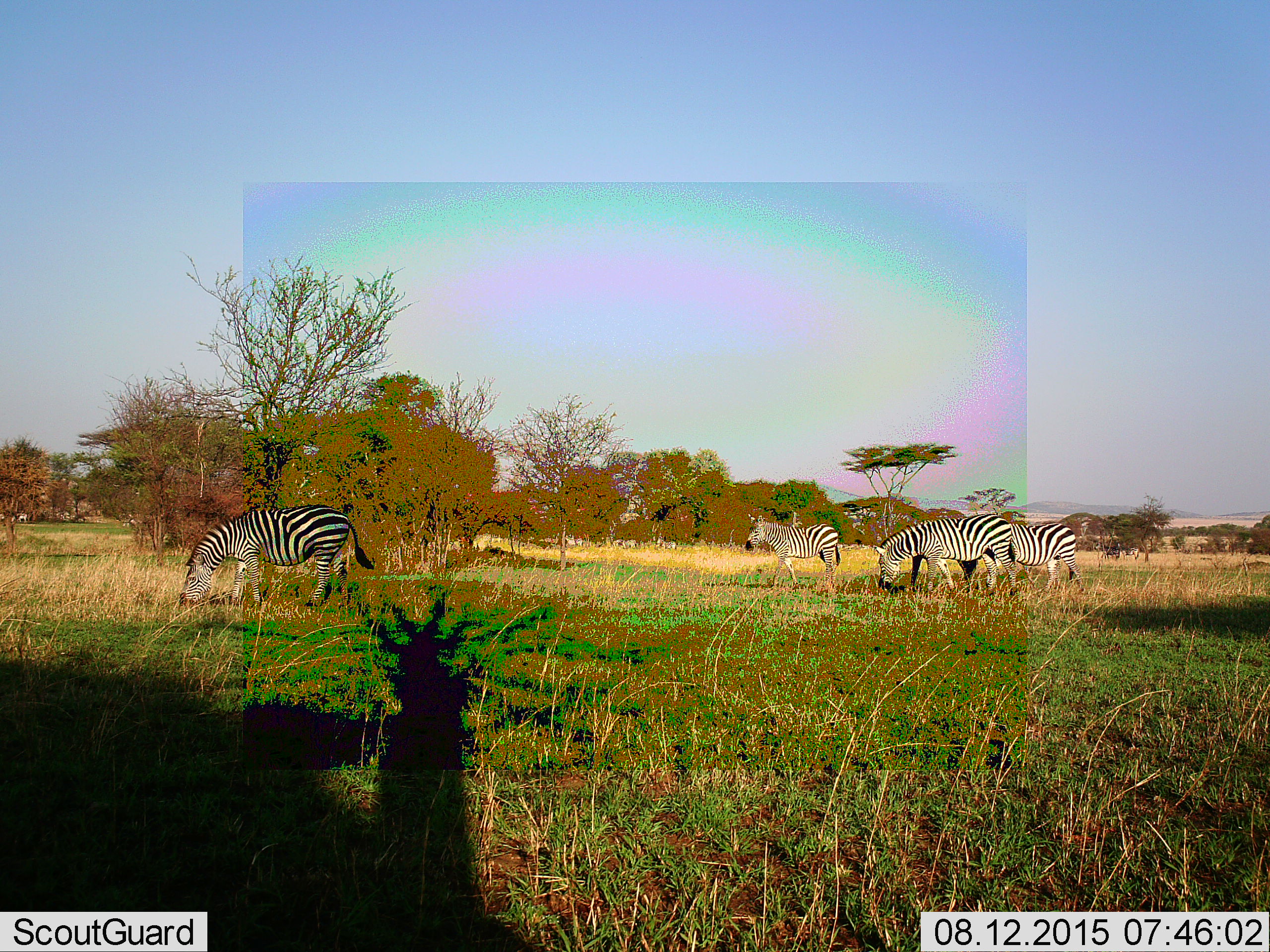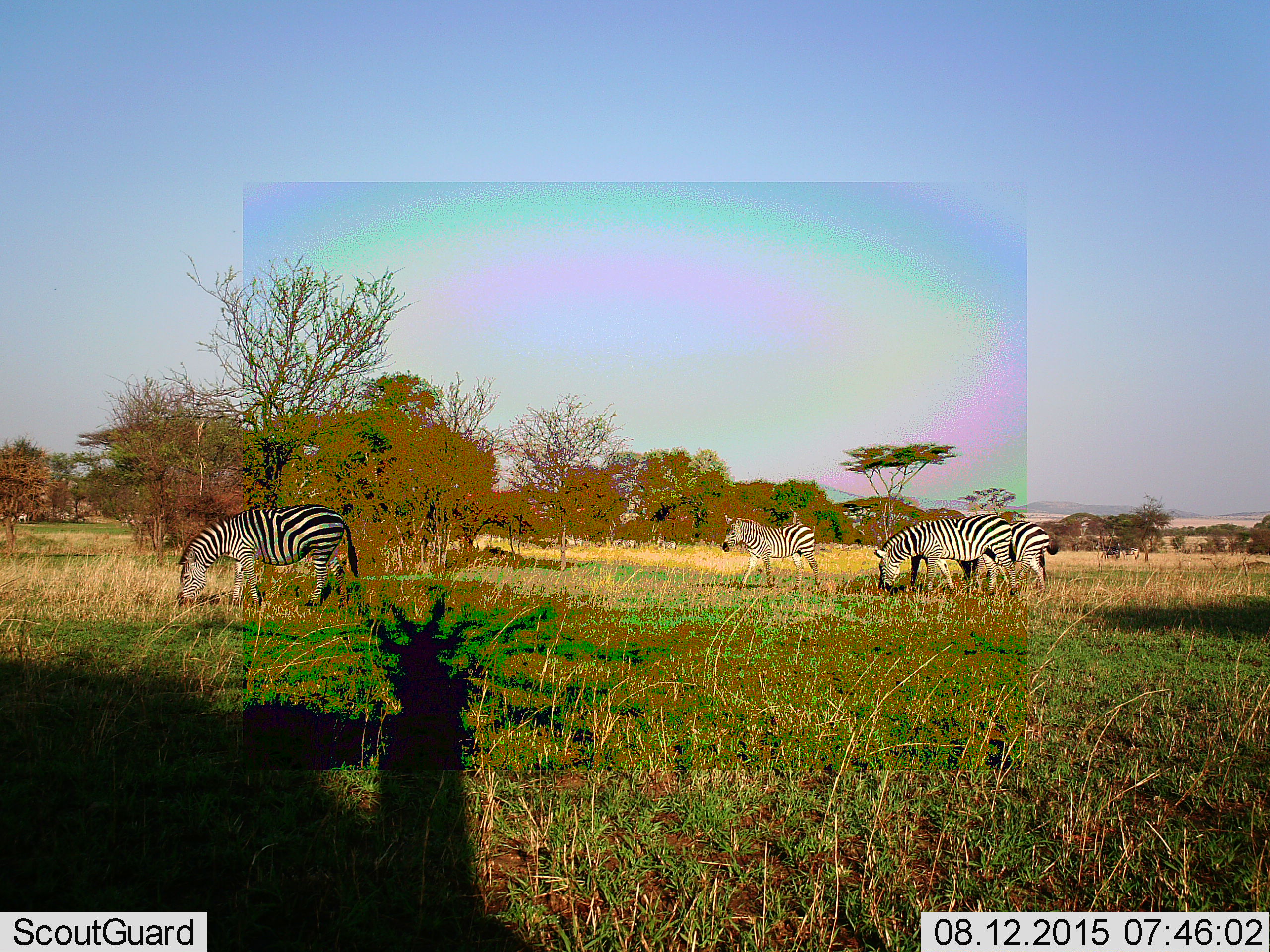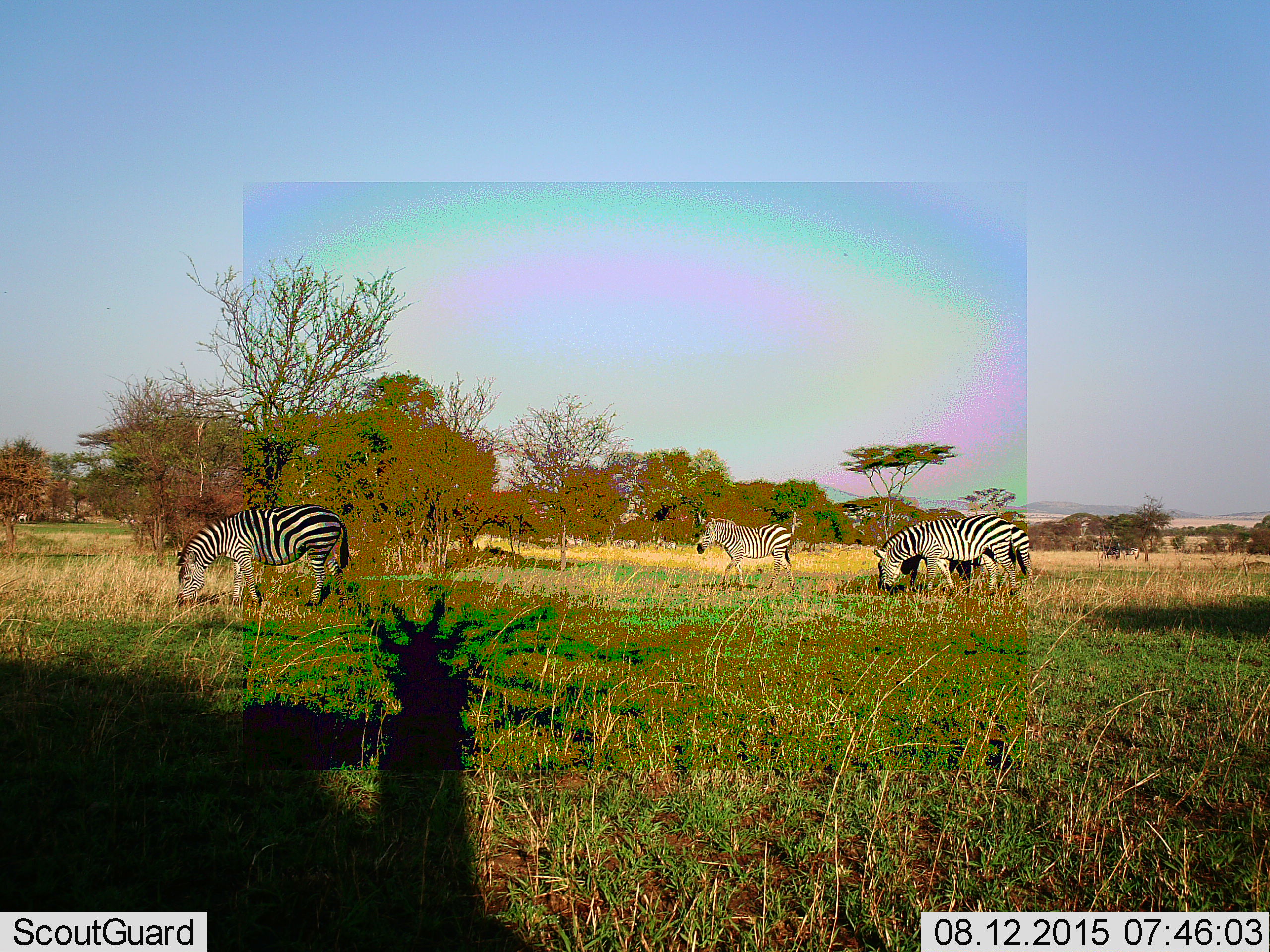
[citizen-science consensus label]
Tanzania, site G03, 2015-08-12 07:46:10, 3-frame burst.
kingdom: Animalia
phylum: Chordata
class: Mammalia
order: Perissodactyla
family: Equidae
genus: Equus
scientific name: Equus quagga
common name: plains zebra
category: zebra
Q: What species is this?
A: Zebra (plains zebra) (Equus quagga).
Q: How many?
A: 4.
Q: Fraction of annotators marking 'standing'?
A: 53%.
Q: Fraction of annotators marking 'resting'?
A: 0%.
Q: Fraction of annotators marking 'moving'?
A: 65%.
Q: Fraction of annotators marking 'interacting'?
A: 0%.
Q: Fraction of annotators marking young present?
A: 0%.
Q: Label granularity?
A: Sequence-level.